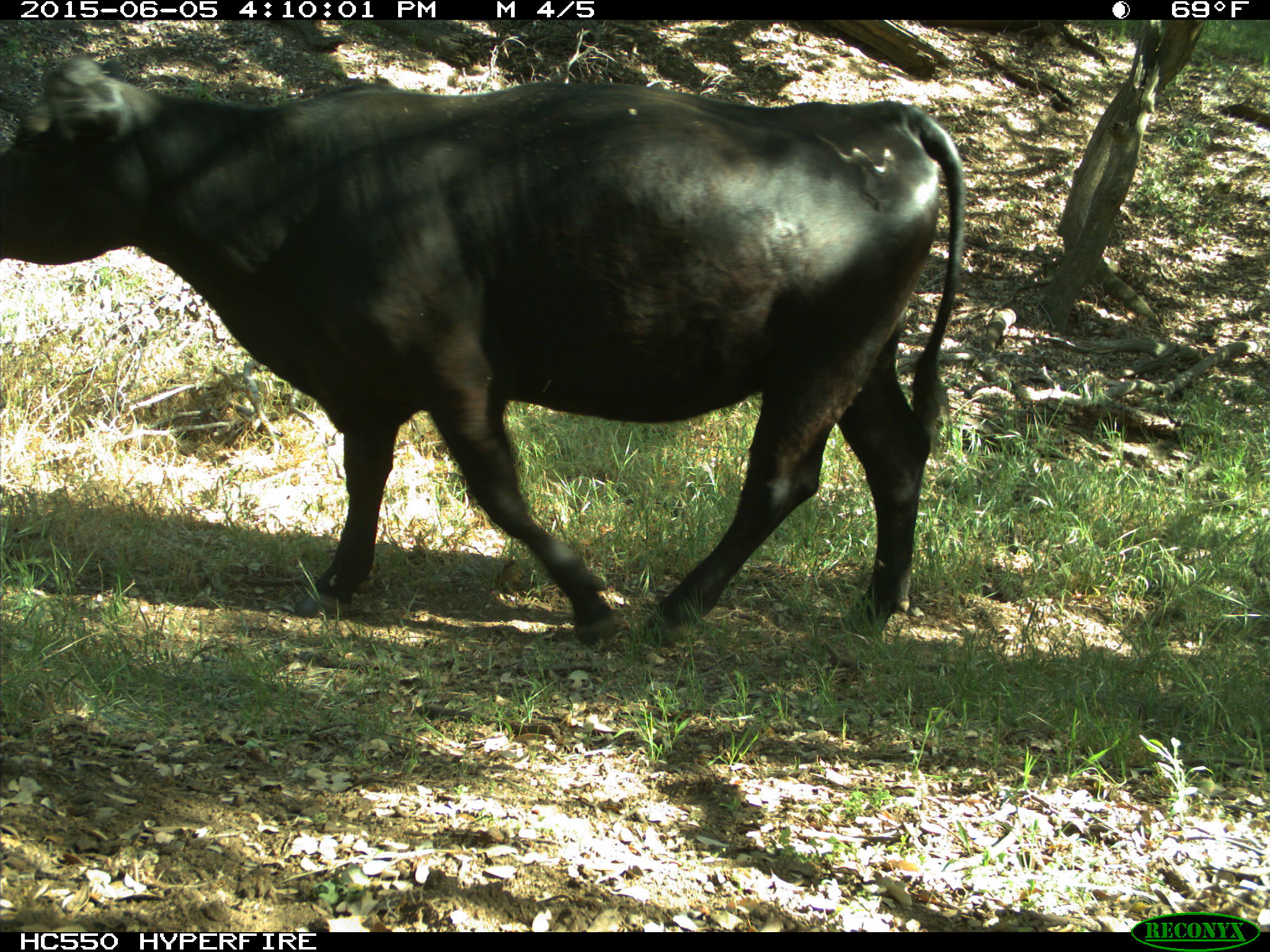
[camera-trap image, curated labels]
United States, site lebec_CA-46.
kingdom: Animalia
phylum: Chordata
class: Mammalia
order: Artiodactyla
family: Bovidae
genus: Bos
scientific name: Bos taurus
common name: domestic cow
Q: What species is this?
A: Bos taurus (domestic cow).